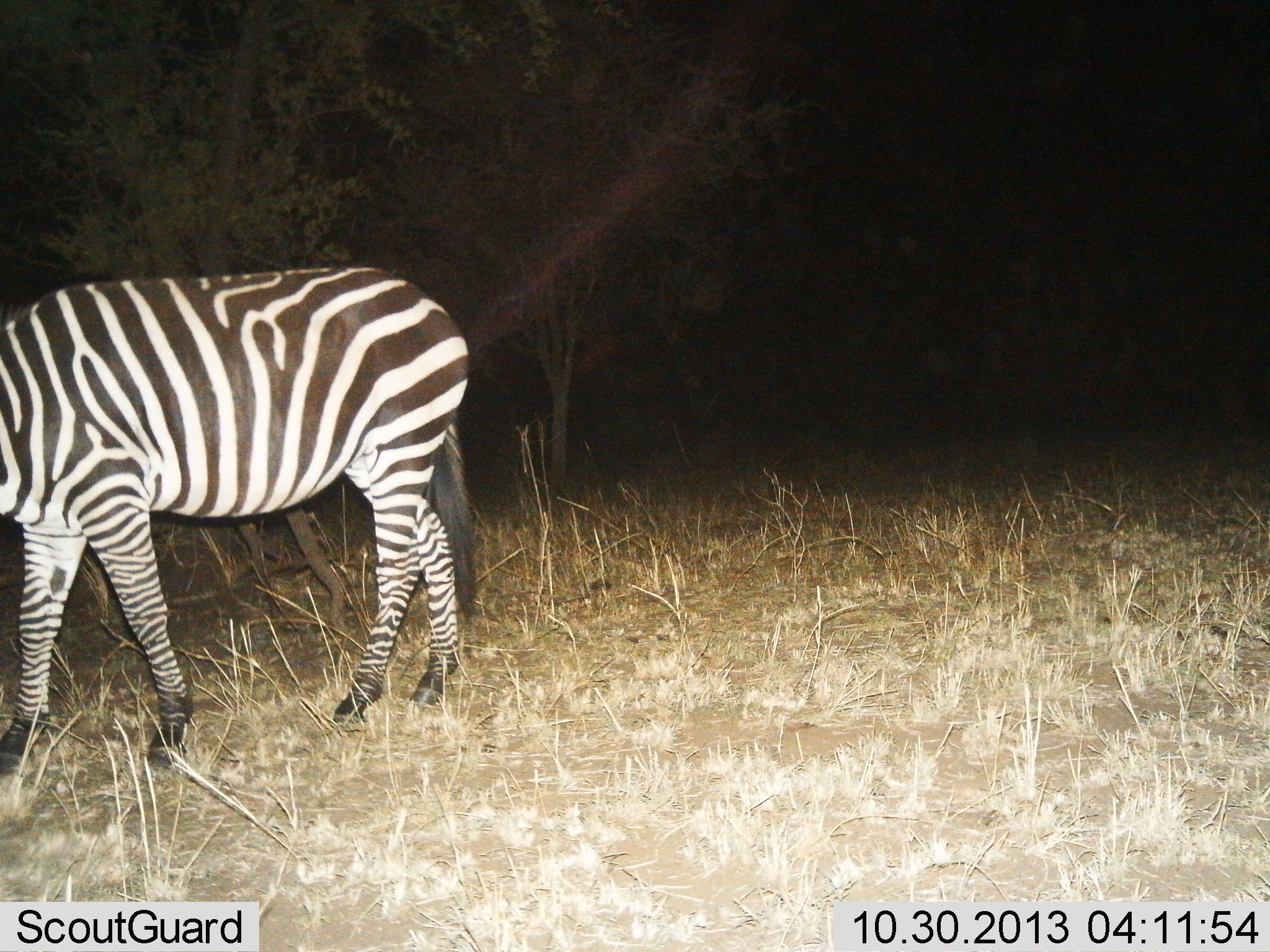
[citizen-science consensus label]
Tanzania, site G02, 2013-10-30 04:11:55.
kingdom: Animalia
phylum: Chordata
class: Mammalia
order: Perissodactyla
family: Equidae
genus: Equus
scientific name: Equus quagga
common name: plains zebra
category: zebra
Zebra (plains zebra) (Equus quagga), count 1. Behavior (volunteer vote fractions): standing 60%, resting 0%, moving 30%, interacting 0%. Young present (vote fraction): 0%. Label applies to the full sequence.